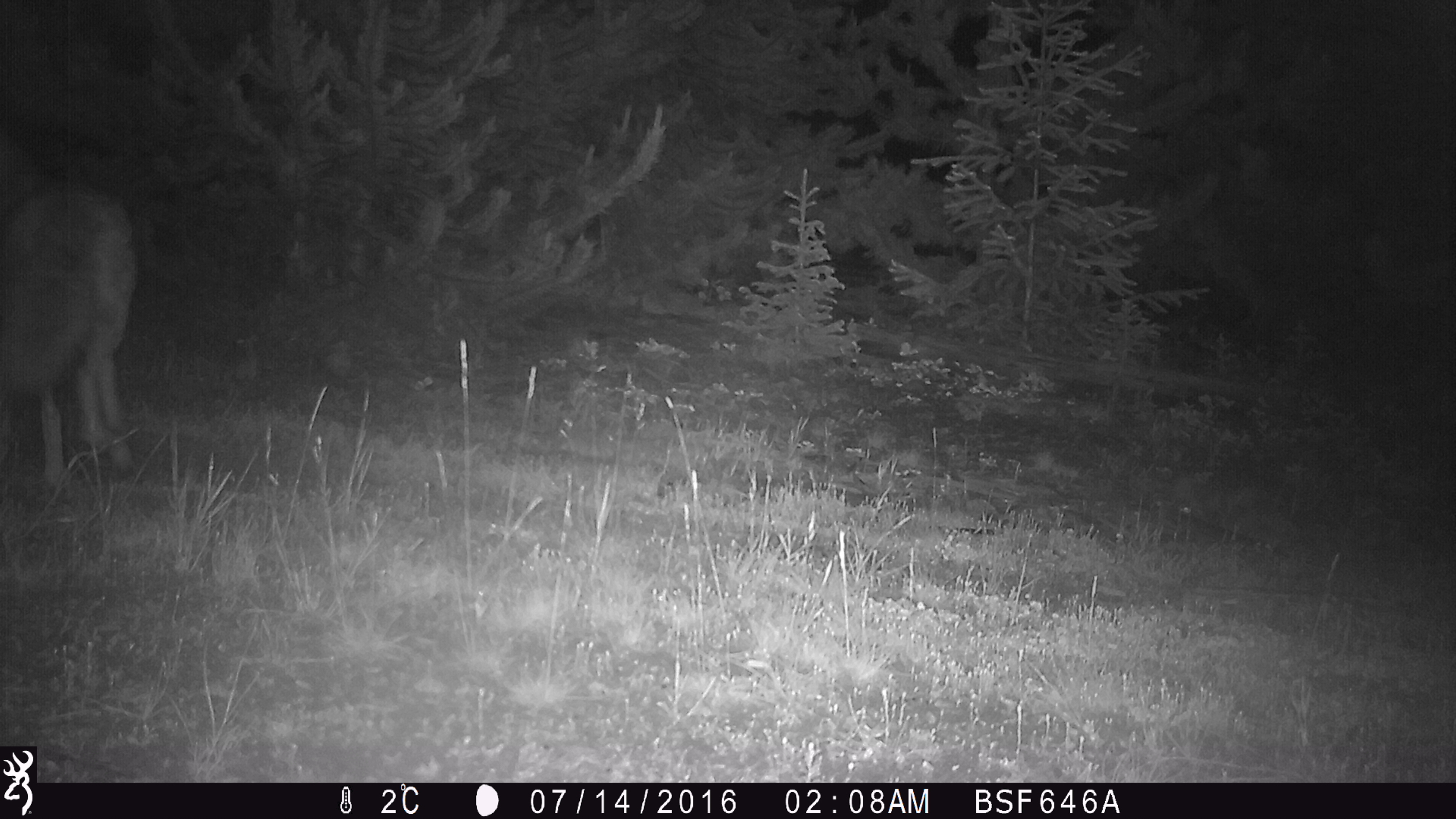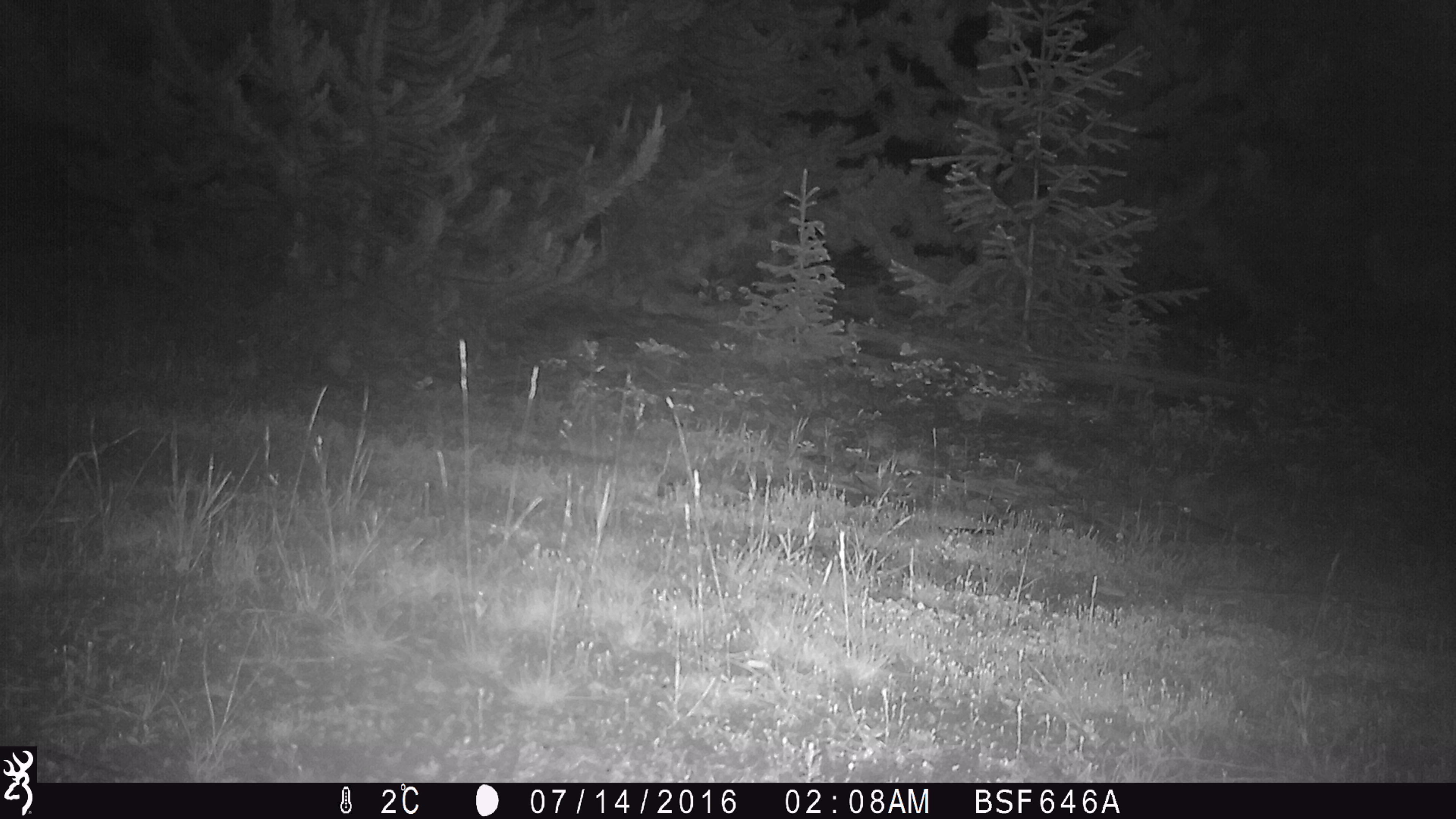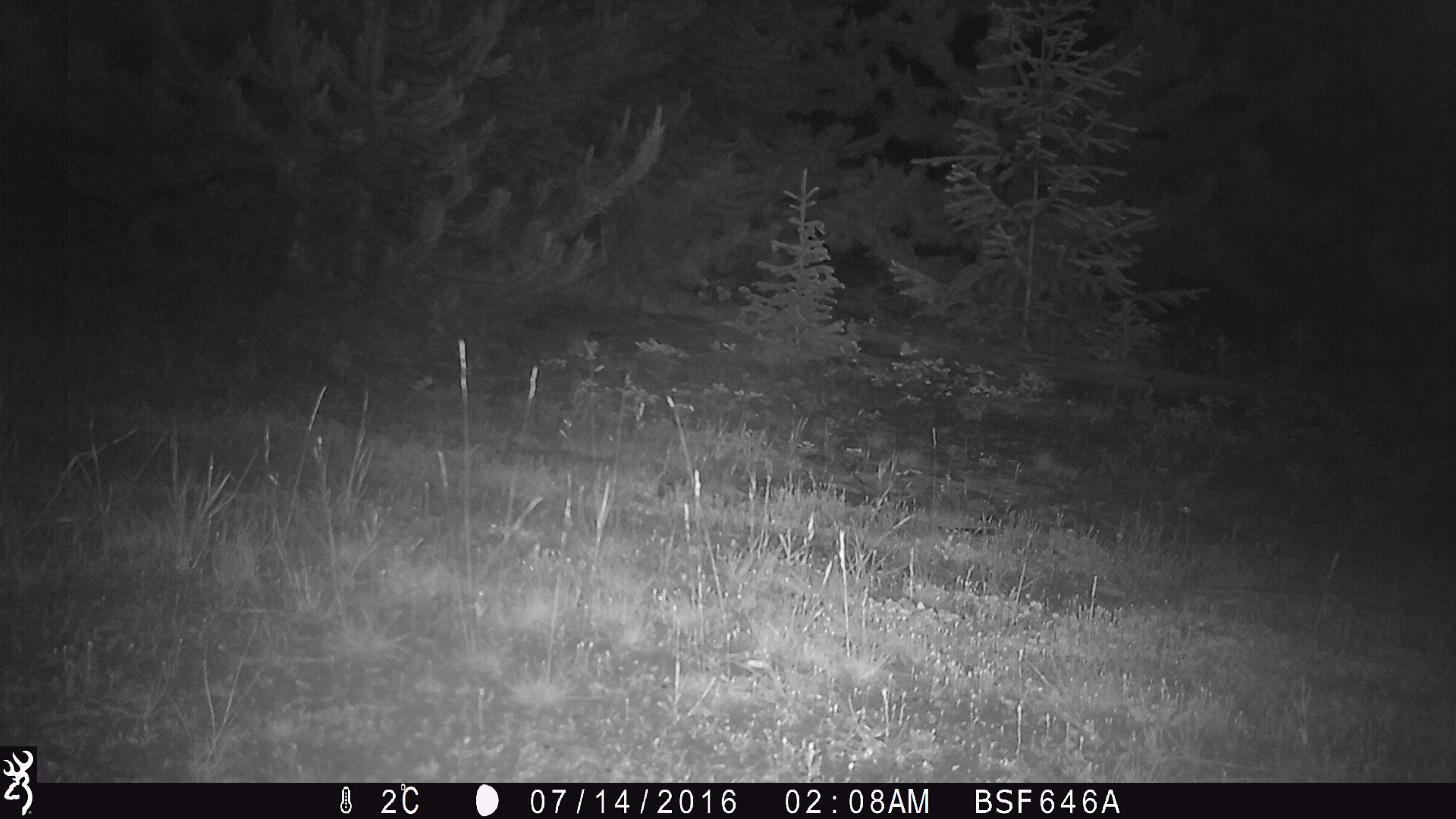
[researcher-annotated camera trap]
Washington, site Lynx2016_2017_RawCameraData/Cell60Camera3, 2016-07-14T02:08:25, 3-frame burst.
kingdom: Animalia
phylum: Chordata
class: Mammalia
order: Carnivora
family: Canidae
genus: Canis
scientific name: Canis latrans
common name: coyote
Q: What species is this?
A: Canis latrans (coyote).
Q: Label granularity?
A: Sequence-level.